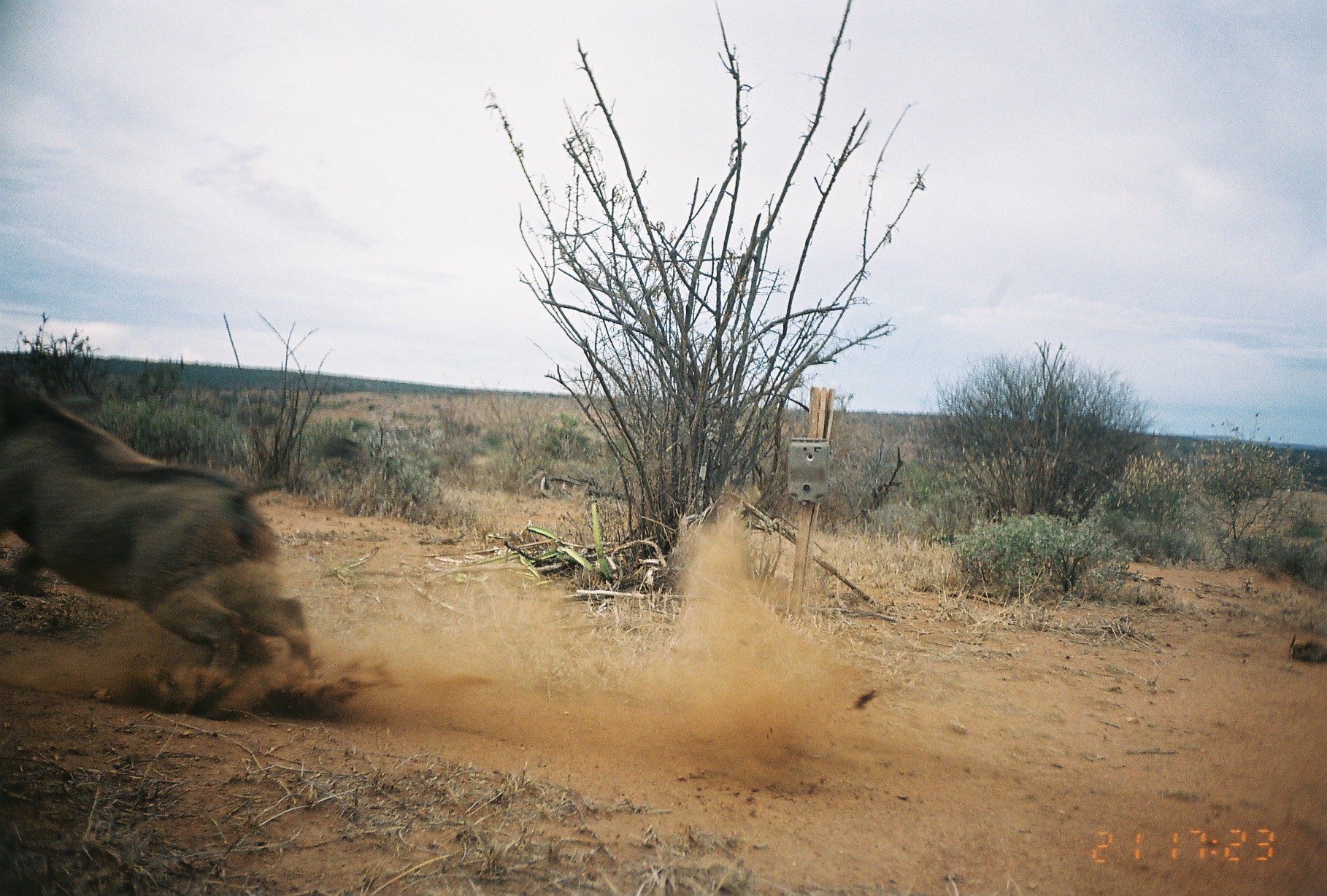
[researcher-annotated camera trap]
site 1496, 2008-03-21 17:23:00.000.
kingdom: Animalia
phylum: Chordata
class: Mammalia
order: Artiodactyla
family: Suidae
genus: Phacochoerus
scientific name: Phacochoerus africanus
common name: common warthog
Phacochoerus africanus (common warthog), count 1.